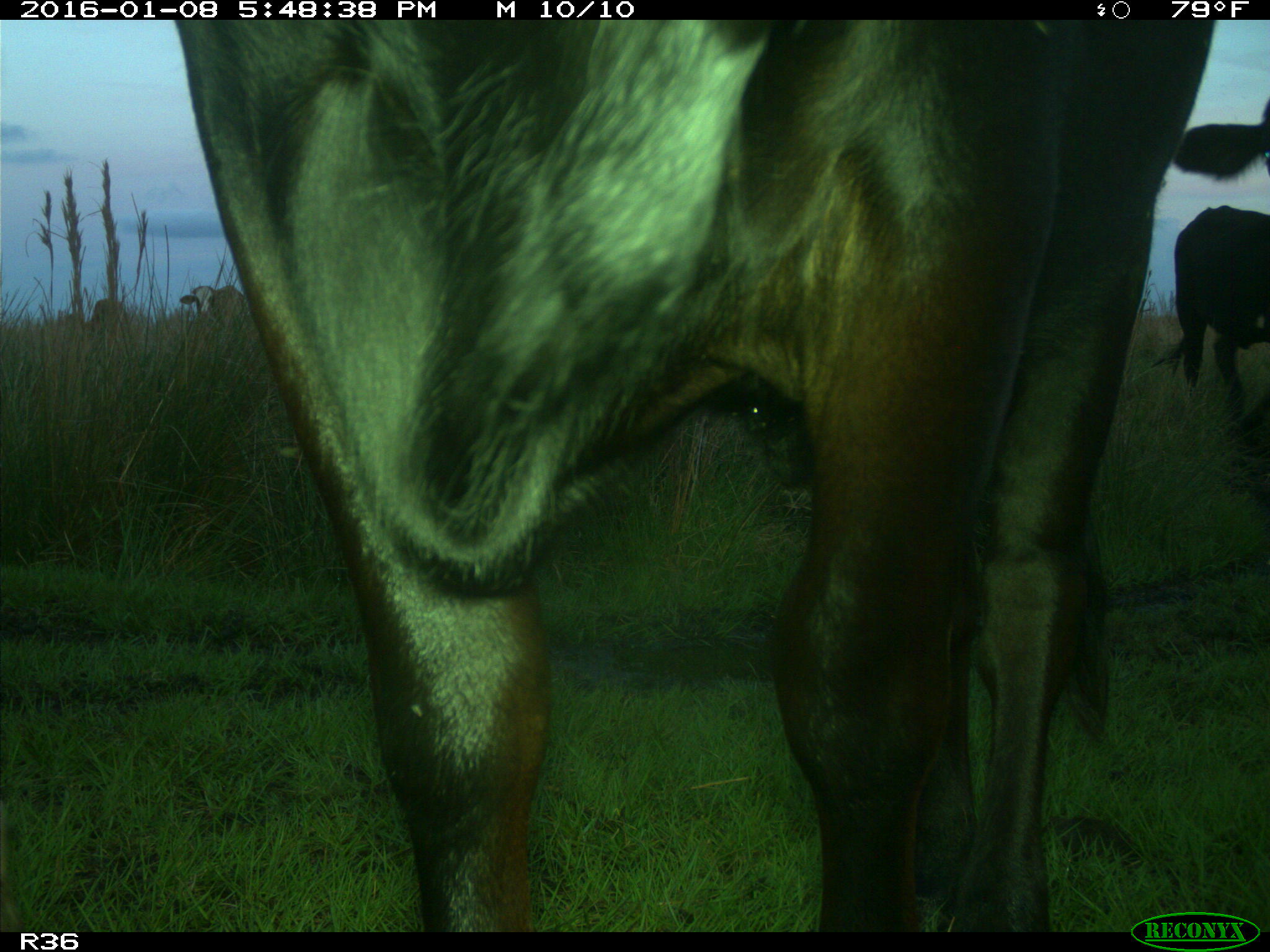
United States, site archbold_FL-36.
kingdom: Animalia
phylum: Chordata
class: Mammalia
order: Artiodactyla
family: Bovidae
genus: Bos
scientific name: Bos taurus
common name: domestic cow